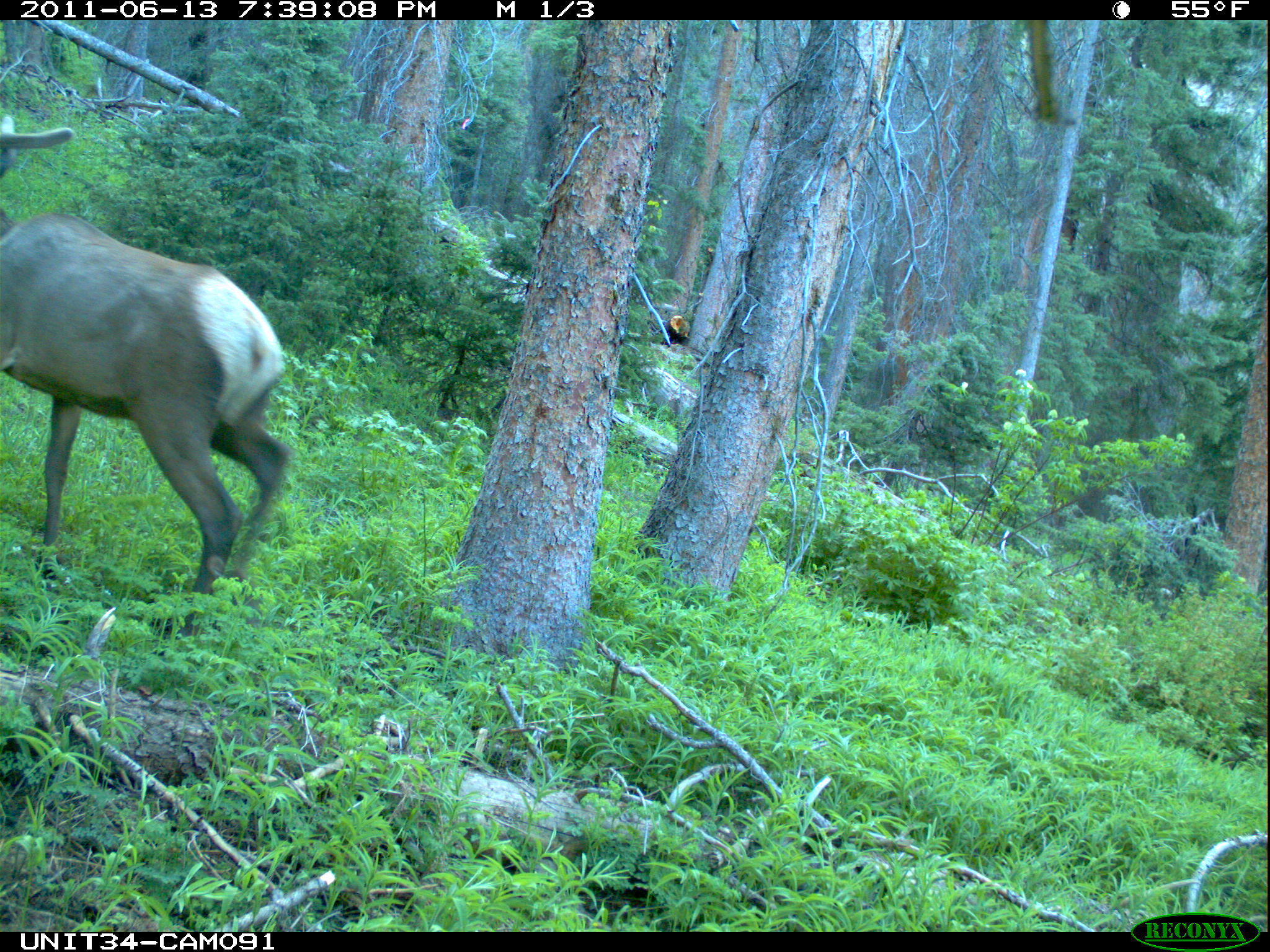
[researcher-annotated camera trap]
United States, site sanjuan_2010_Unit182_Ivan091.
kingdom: Animalia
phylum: Chordata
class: Mammalia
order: Artiodactyla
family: Cervidae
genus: Cervus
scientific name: Cervus elaphus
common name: red deer